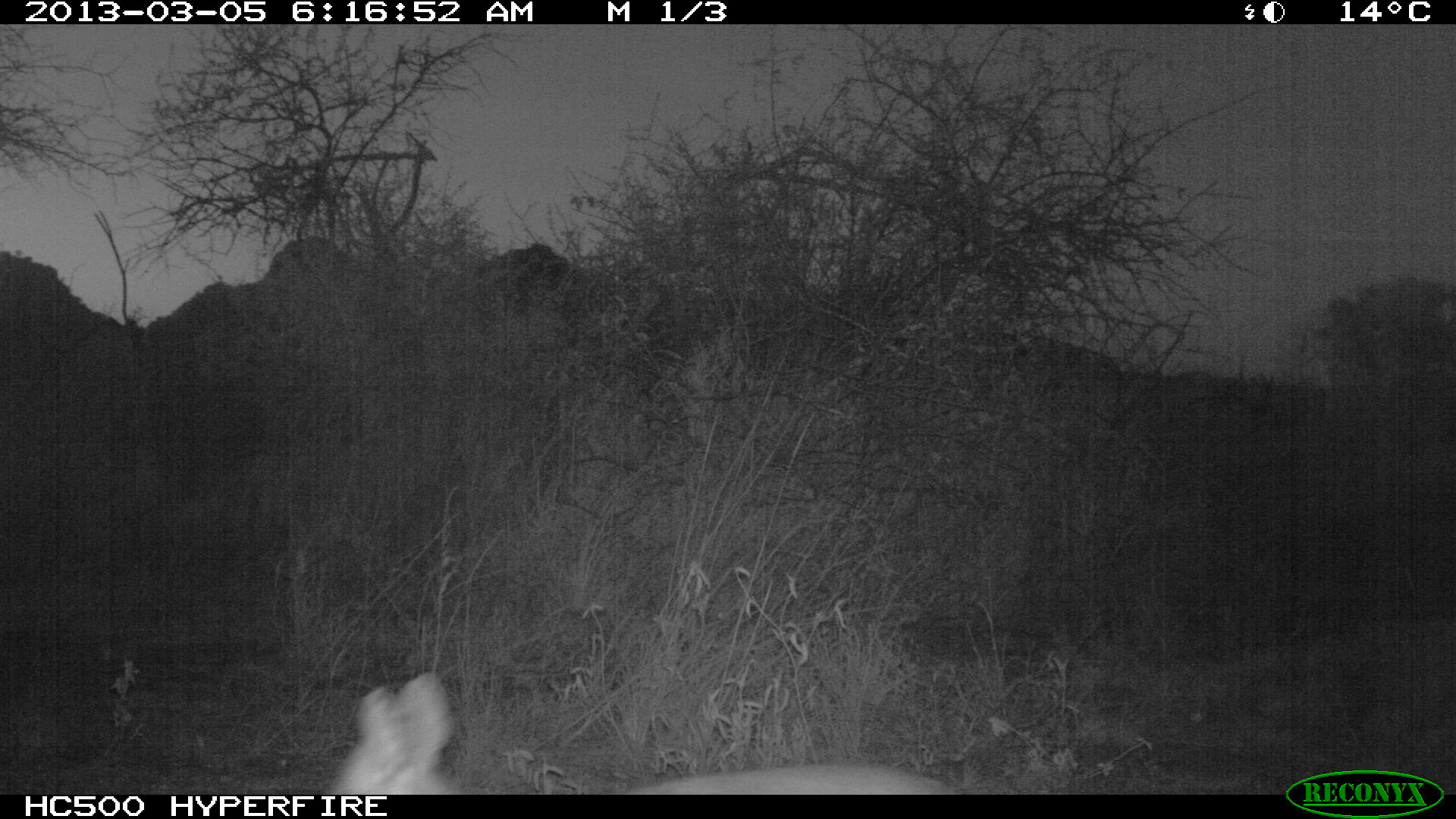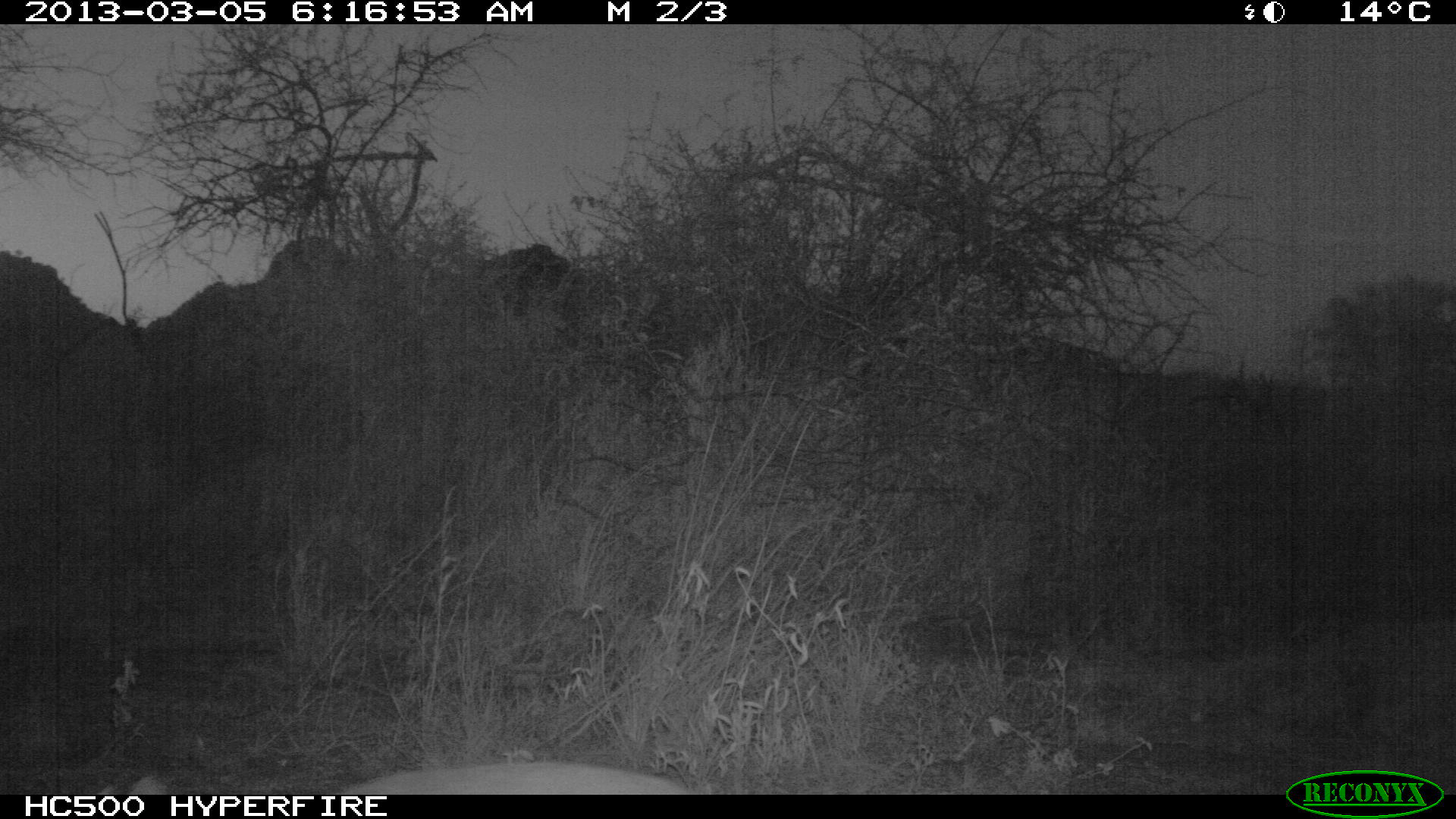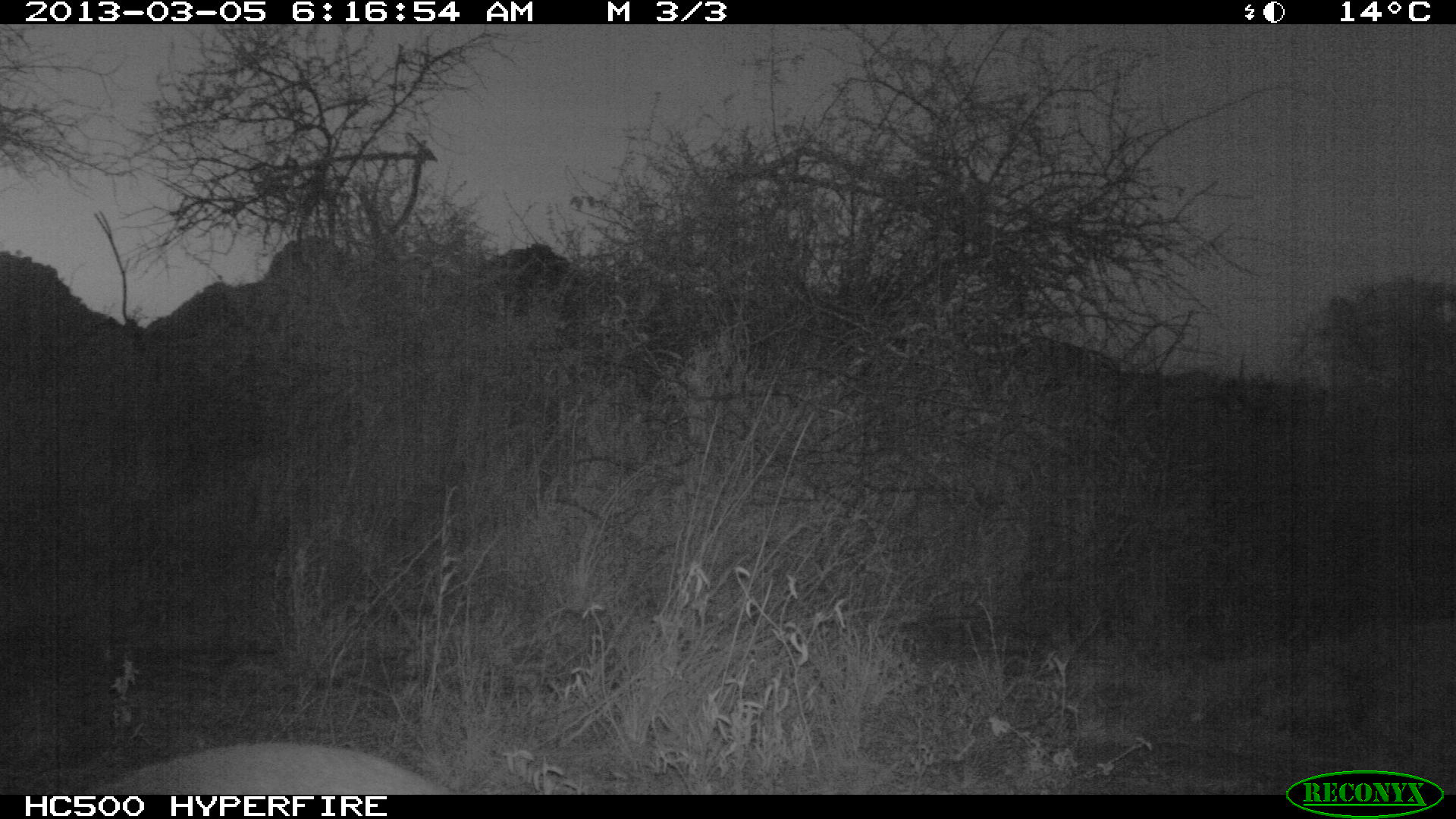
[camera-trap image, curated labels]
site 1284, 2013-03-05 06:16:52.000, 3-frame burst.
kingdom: Animalia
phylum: Chordata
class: Mammalia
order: Artiodactyla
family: Bovidae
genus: Madoqua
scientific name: Madoqua guentheri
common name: günther's dik-dik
Madoqua guentheri (günther's dik-dik), count 1.